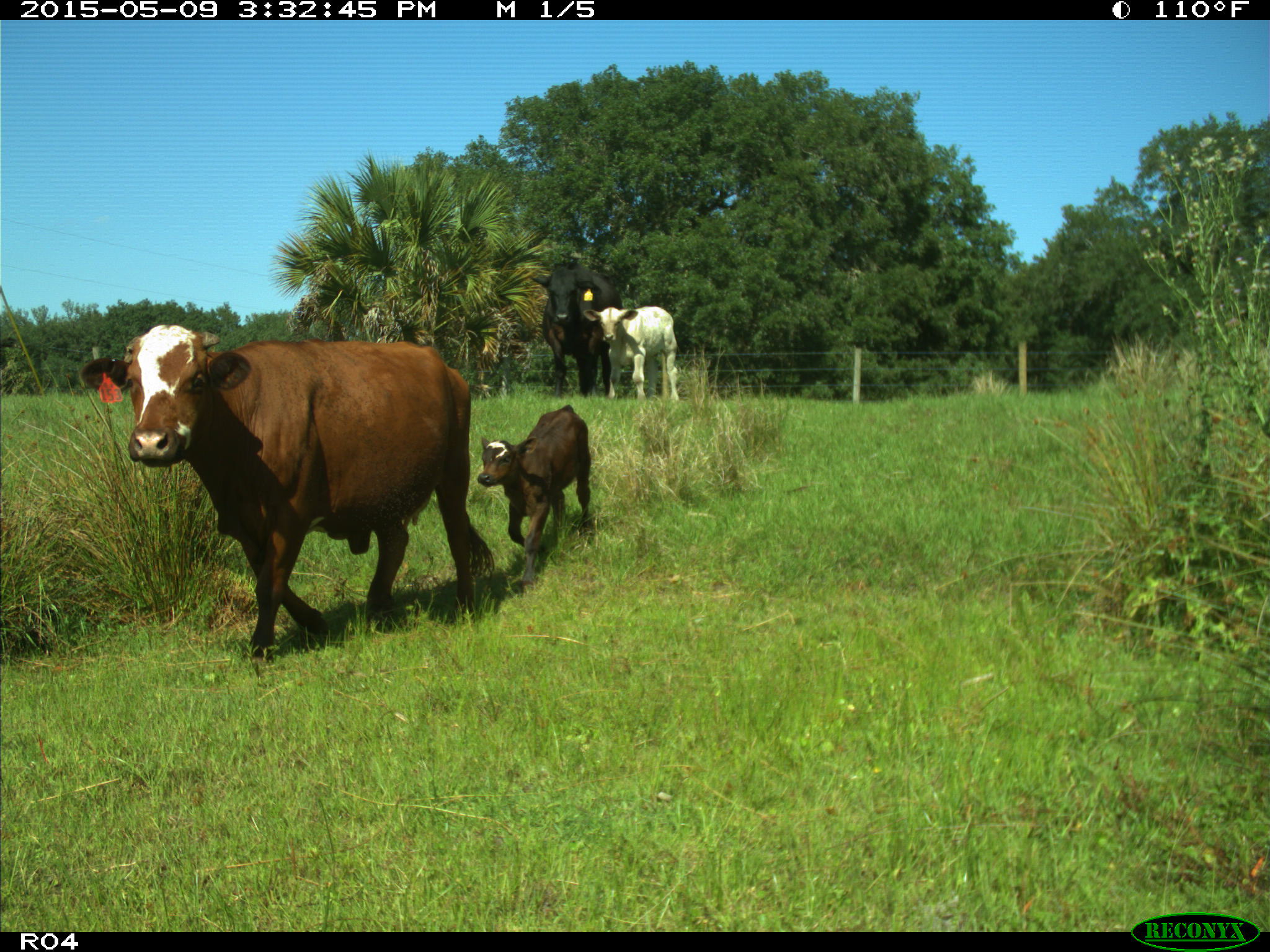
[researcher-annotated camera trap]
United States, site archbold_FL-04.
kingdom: Animalia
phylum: Chordata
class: Mammalia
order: Artiodactyla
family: Bovidae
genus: Bos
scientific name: Bos taurus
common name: domestic cow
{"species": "Bos taurus (domestic cow)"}